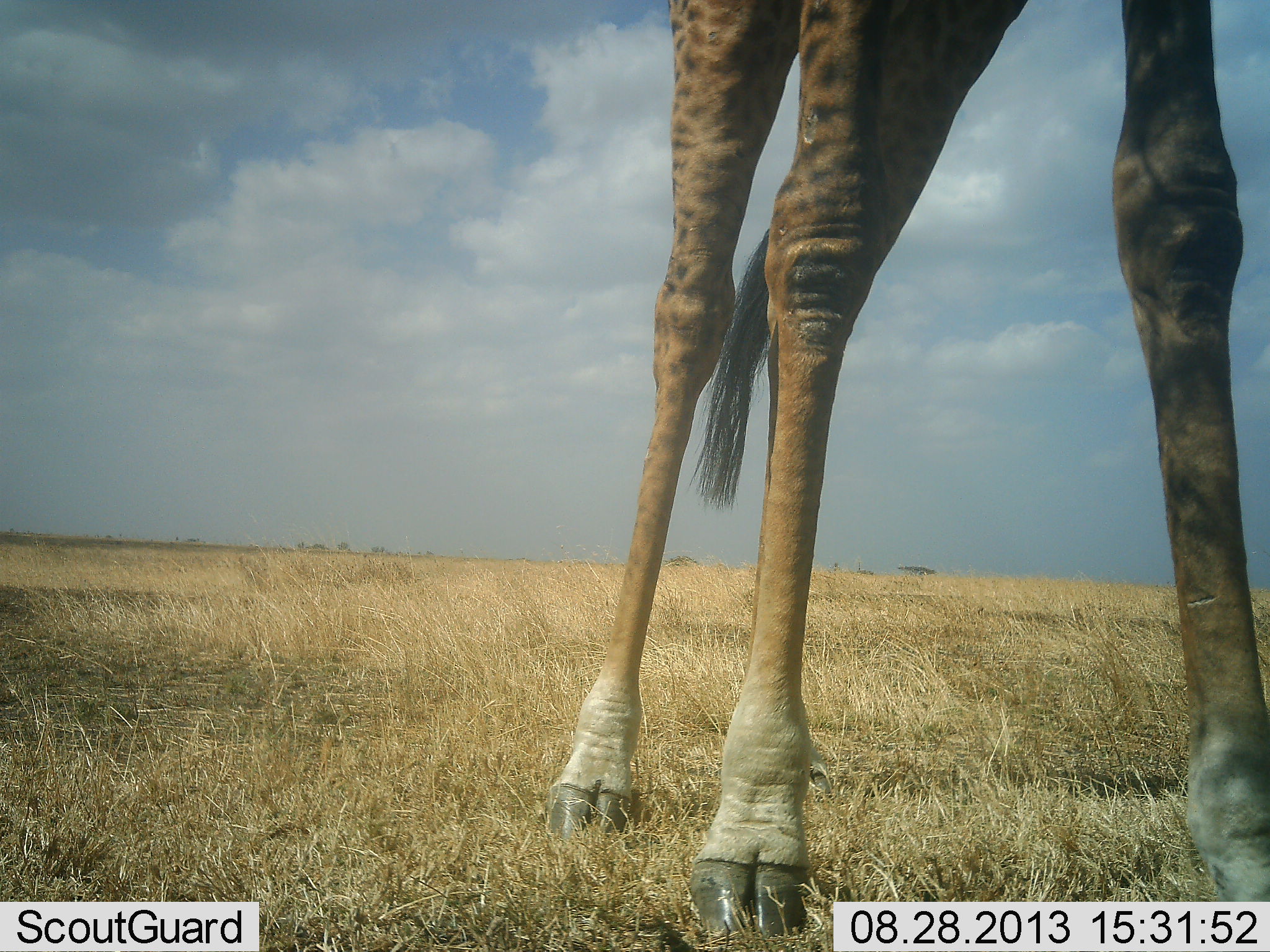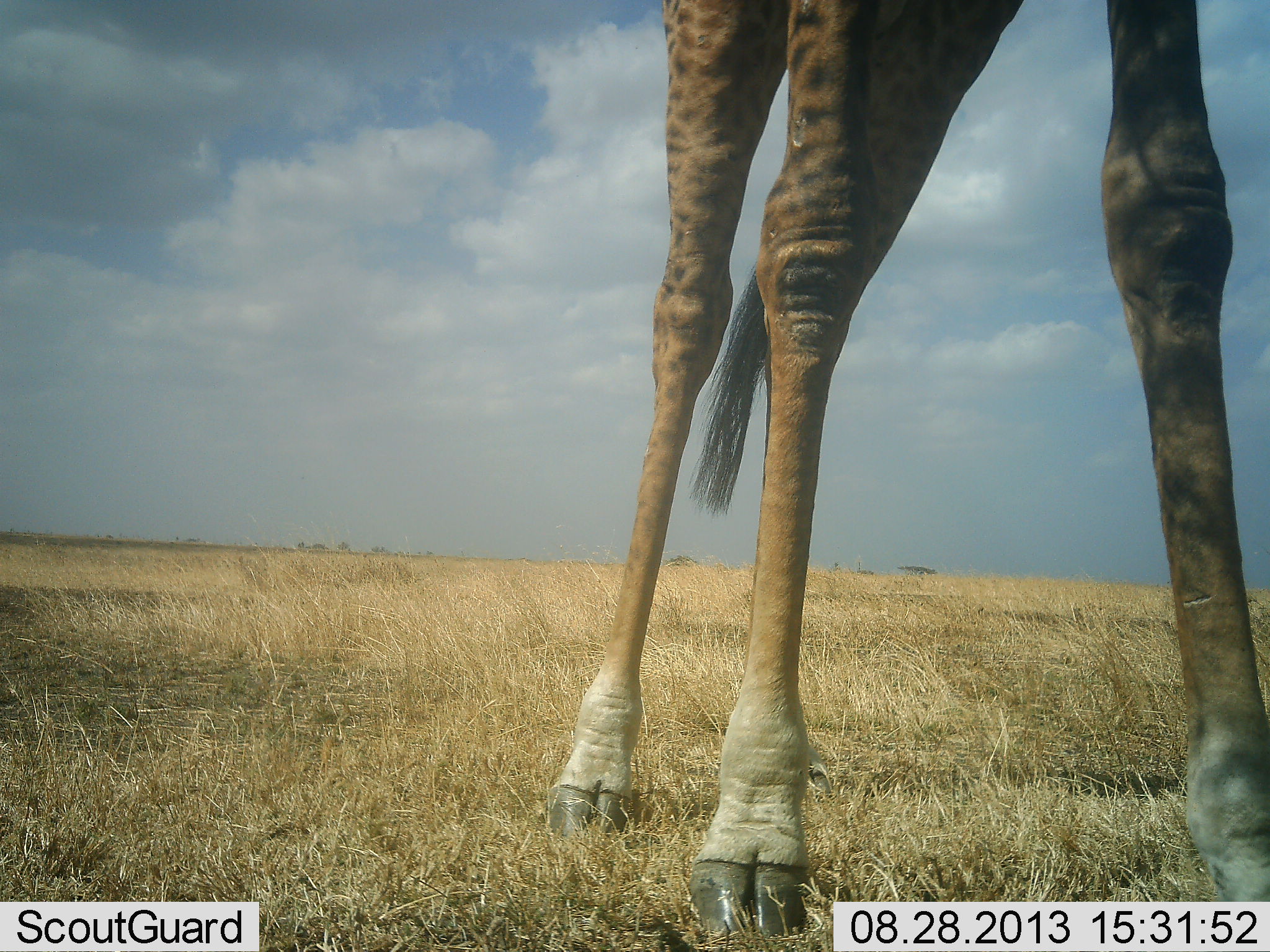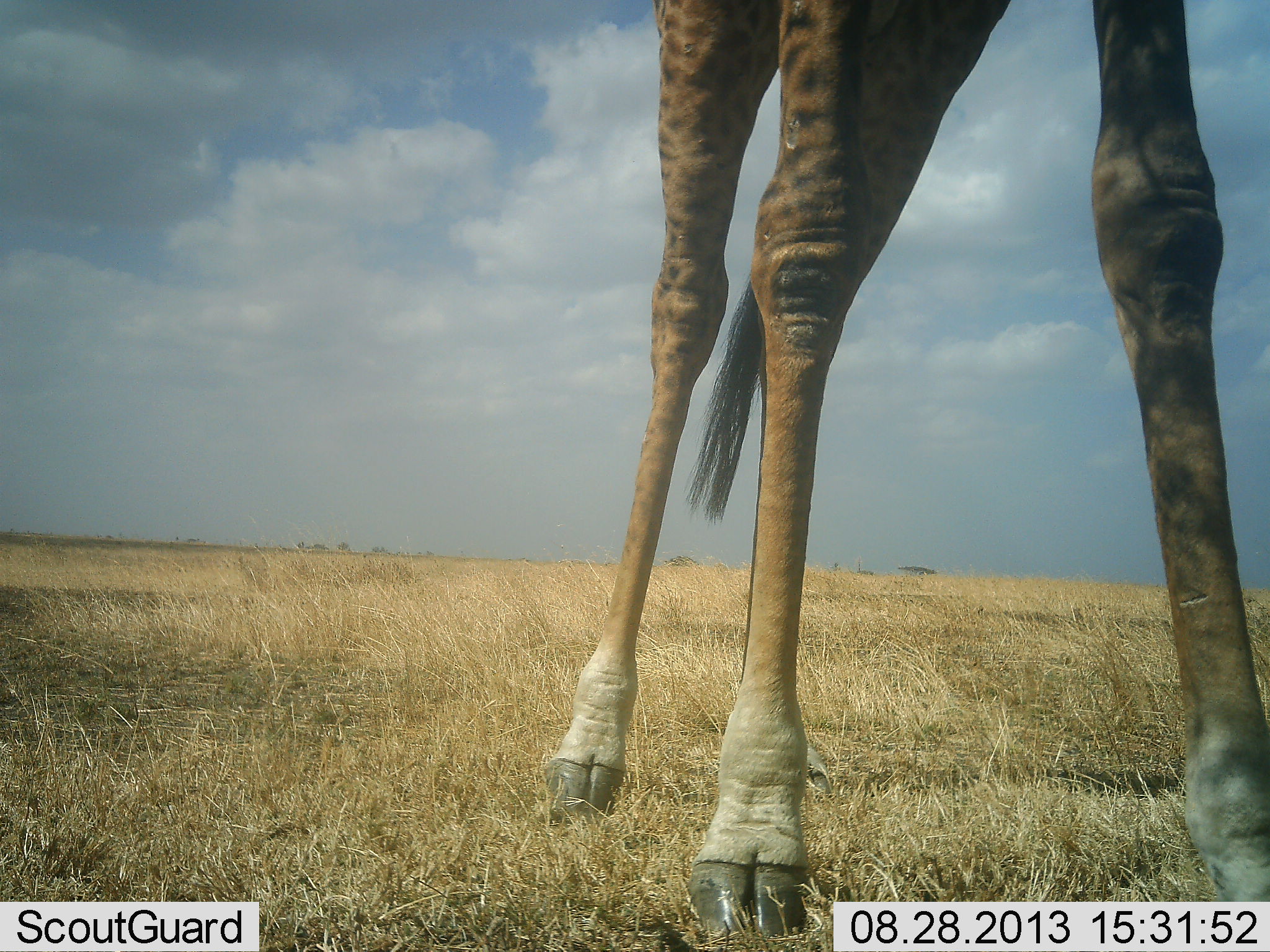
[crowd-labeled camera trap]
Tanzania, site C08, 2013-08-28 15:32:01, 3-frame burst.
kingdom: Animalia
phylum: Chordata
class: Mammalia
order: Artiodactyla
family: Giraffidae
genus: Giraffa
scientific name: Giraffa camelopardalis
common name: giraffe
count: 1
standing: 86%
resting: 0%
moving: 10%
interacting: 5%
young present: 0%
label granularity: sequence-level